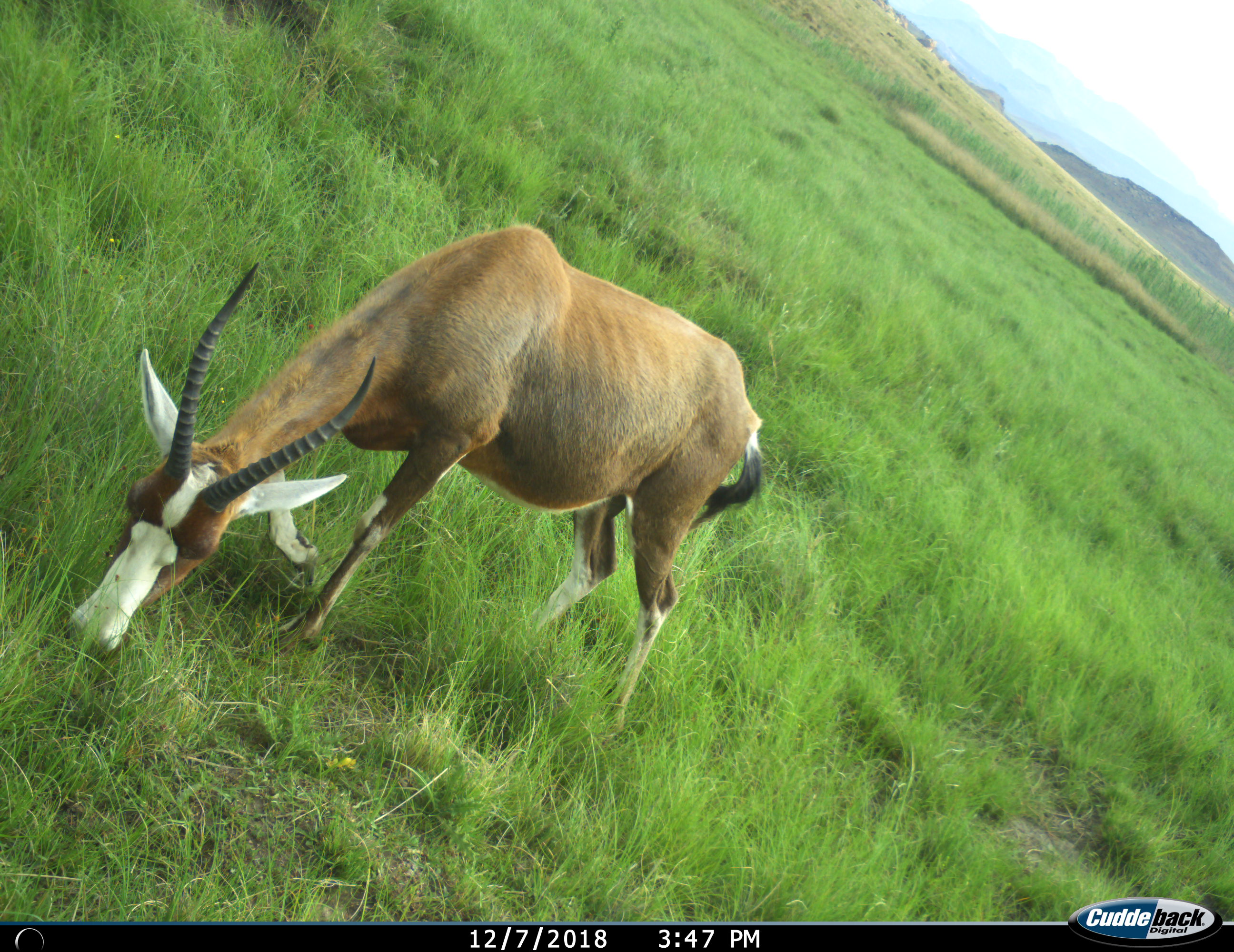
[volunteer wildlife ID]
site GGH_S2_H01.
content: unidentified animal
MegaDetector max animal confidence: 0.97